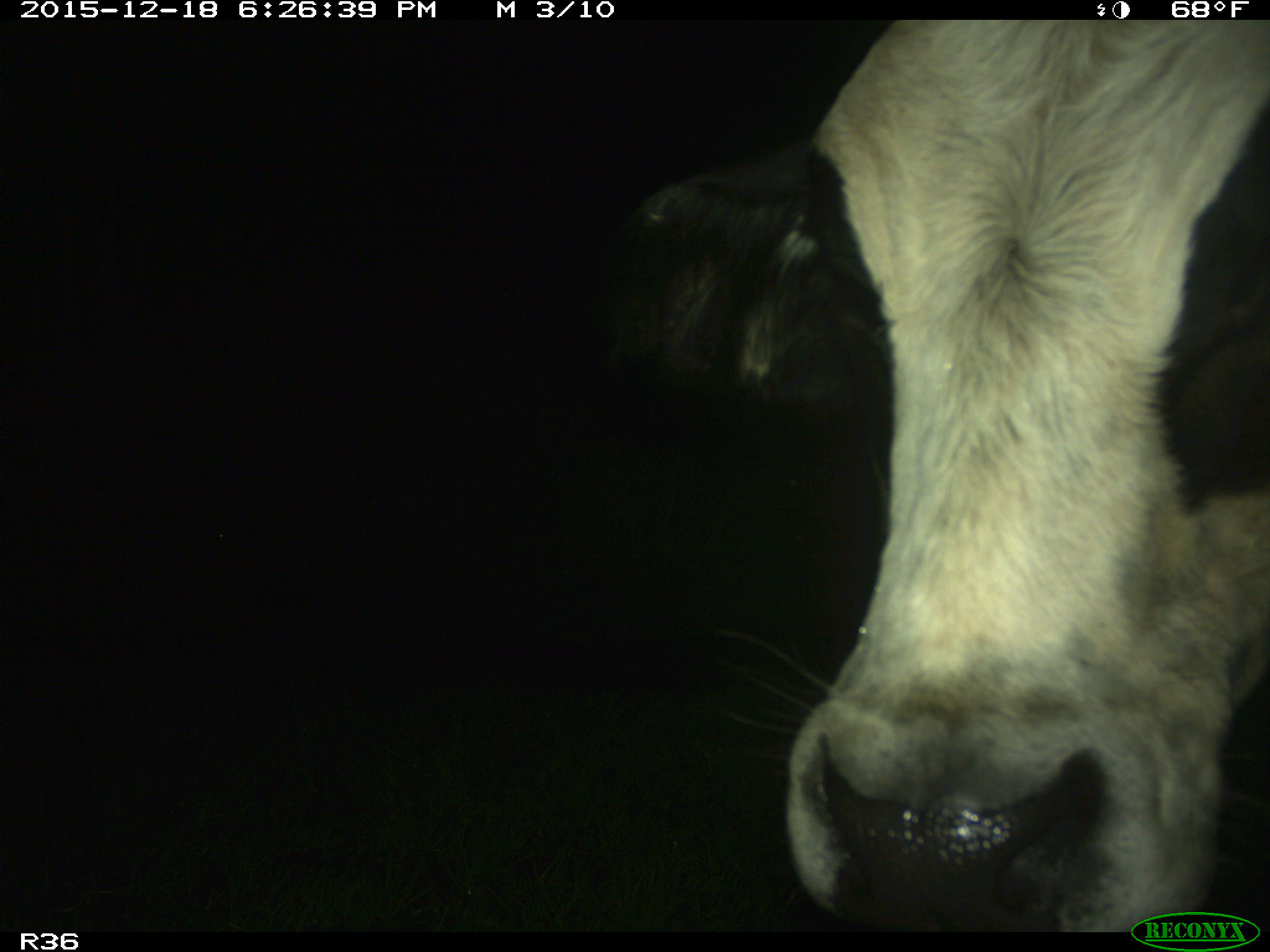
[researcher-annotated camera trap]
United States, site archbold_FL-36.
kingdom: Animalia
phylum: Chordata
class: Mammalia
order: Artiodactyla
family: Bovidae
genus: Bos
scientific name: Bos taurus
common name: domestic cow